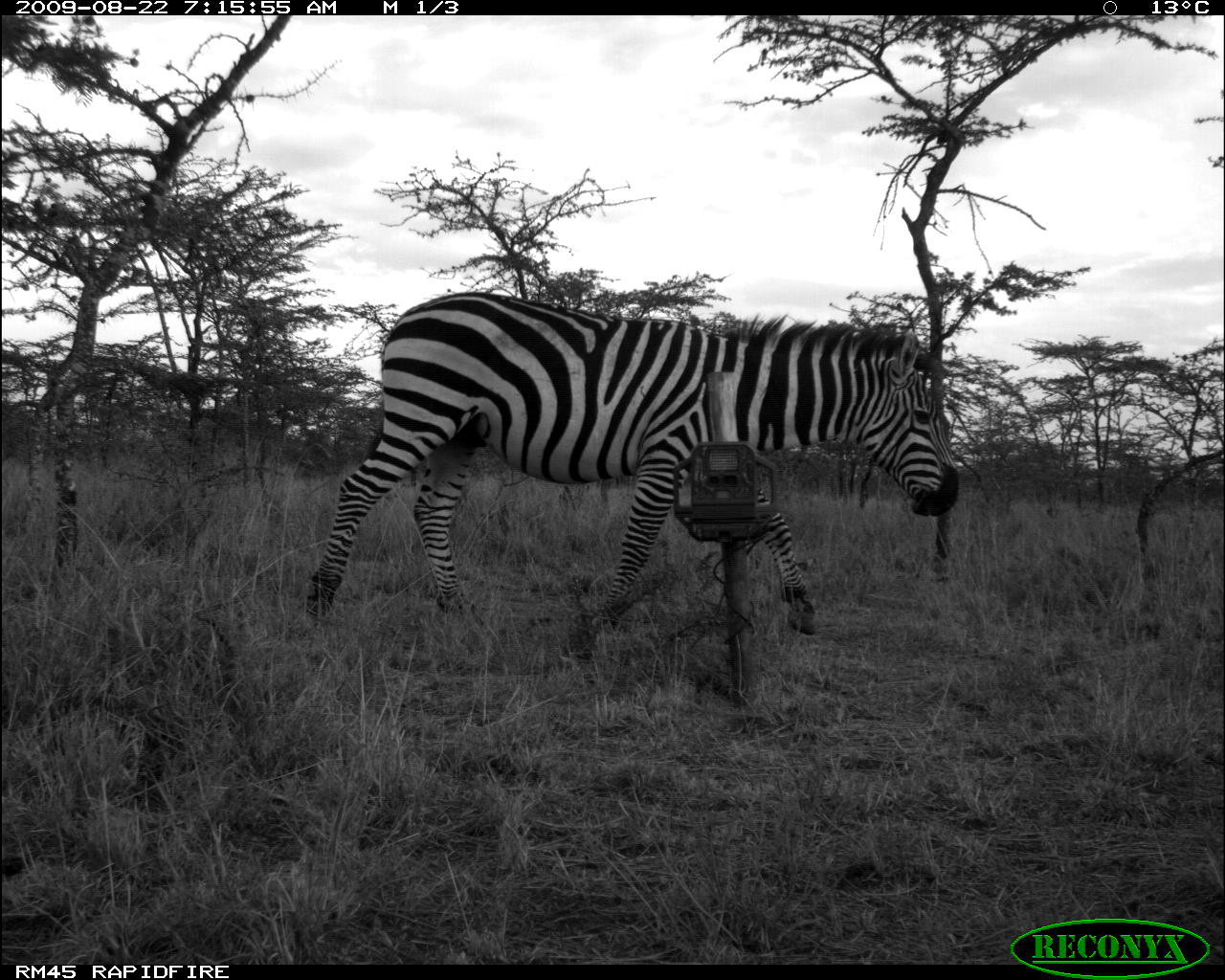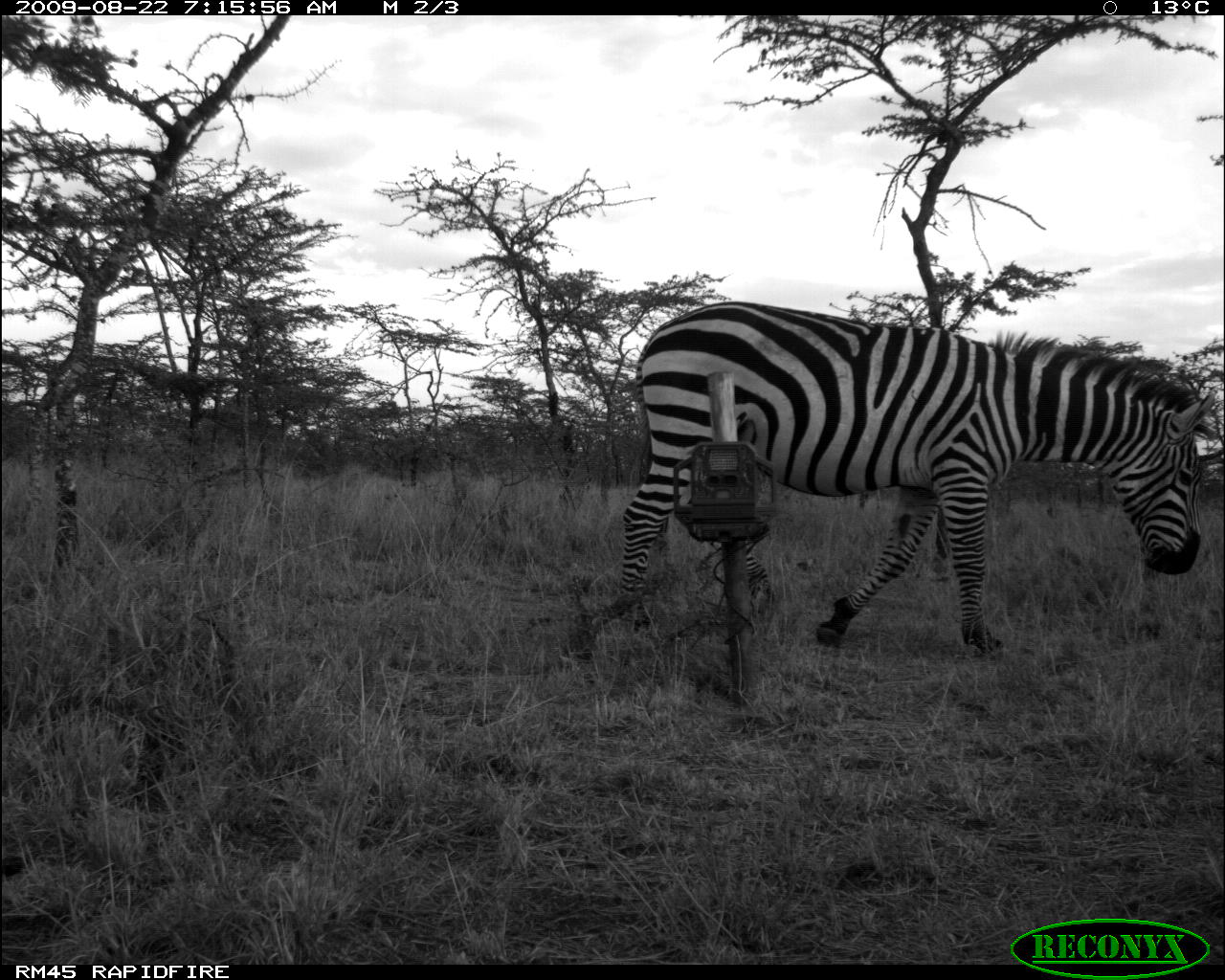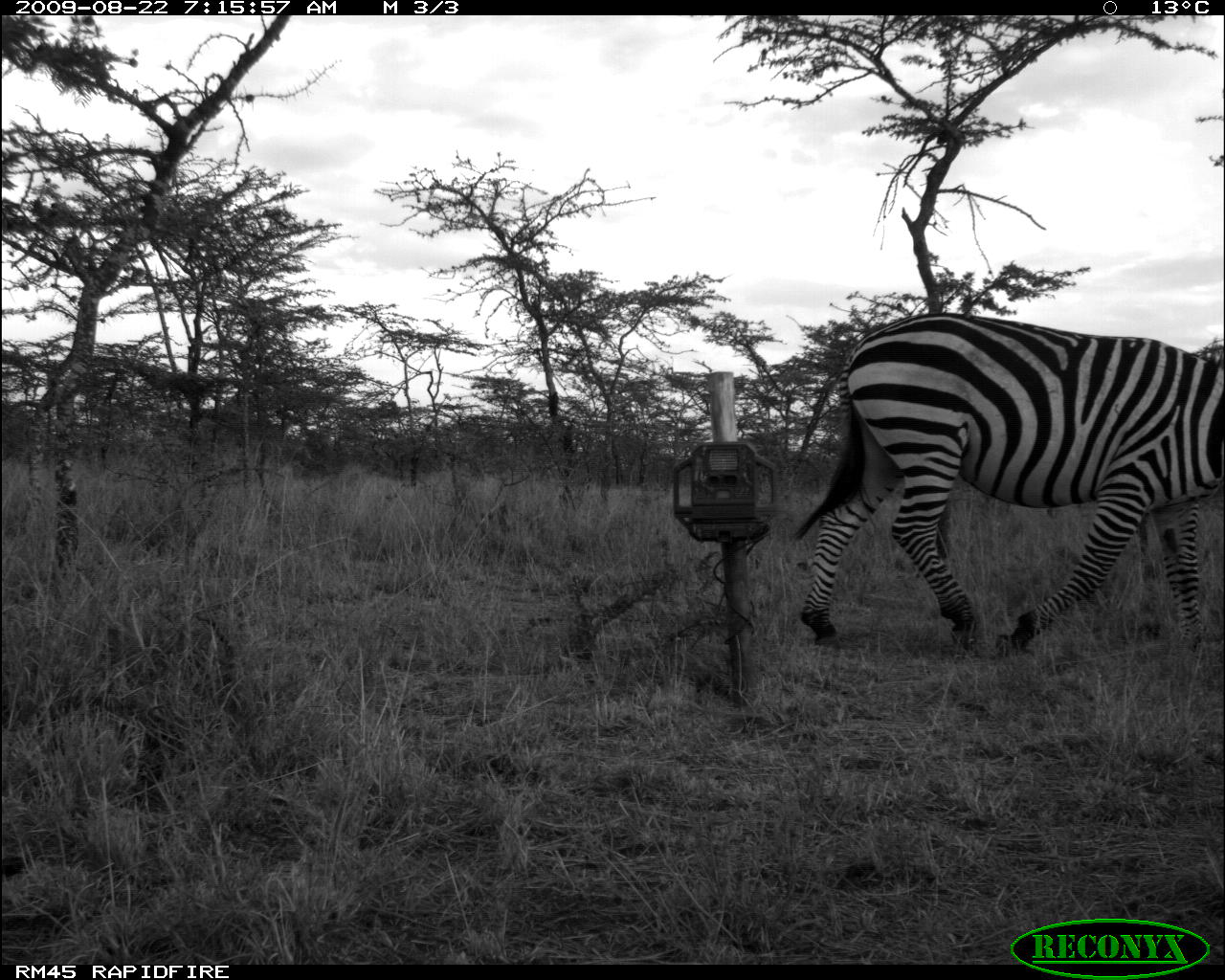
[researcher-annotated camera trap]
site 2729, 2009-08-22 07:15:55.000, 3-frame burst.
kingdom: Animalia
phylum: Chordata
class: Mammalia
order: Perissodactyla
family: Equidae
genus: Equus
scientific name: Equus quagga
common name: plains zebra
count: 1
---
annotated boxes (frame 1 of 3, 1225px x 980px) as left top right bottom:
equus quagga: 298 290 960 660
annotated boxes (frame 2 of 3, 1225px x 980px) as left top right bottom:
equus quagga: 607 299 1212 656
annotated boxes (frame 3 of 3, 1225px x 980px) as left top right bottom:
equus quagga: 790 310 1225 655